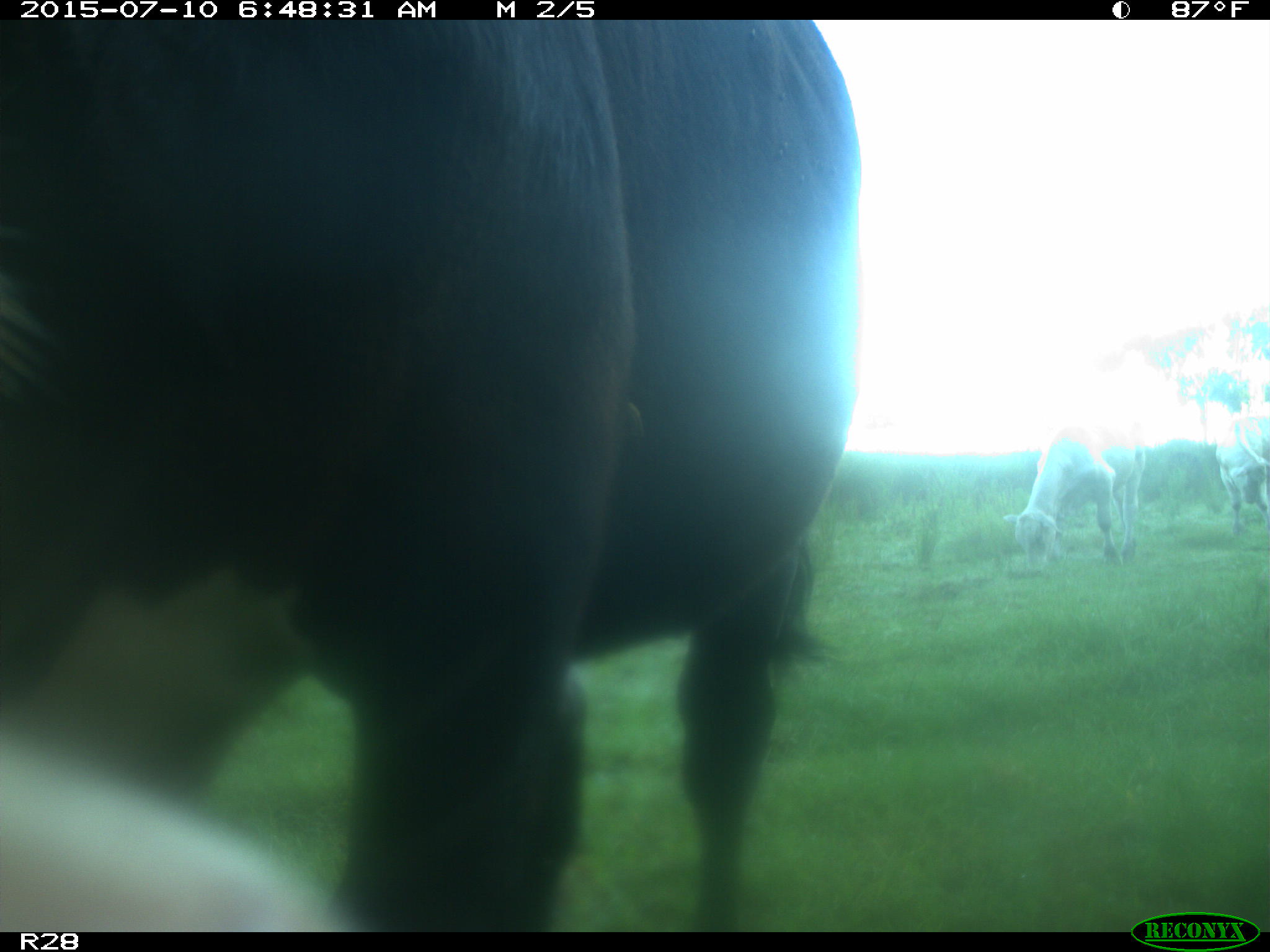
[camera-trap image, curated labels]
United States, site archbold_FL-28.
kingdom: Animalia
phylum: Chordata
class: Mammalia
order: Artiodactyla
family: Bovidae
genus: Bos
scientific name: Bos taurus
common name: domestic cow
Bos taurus (domestic cow).